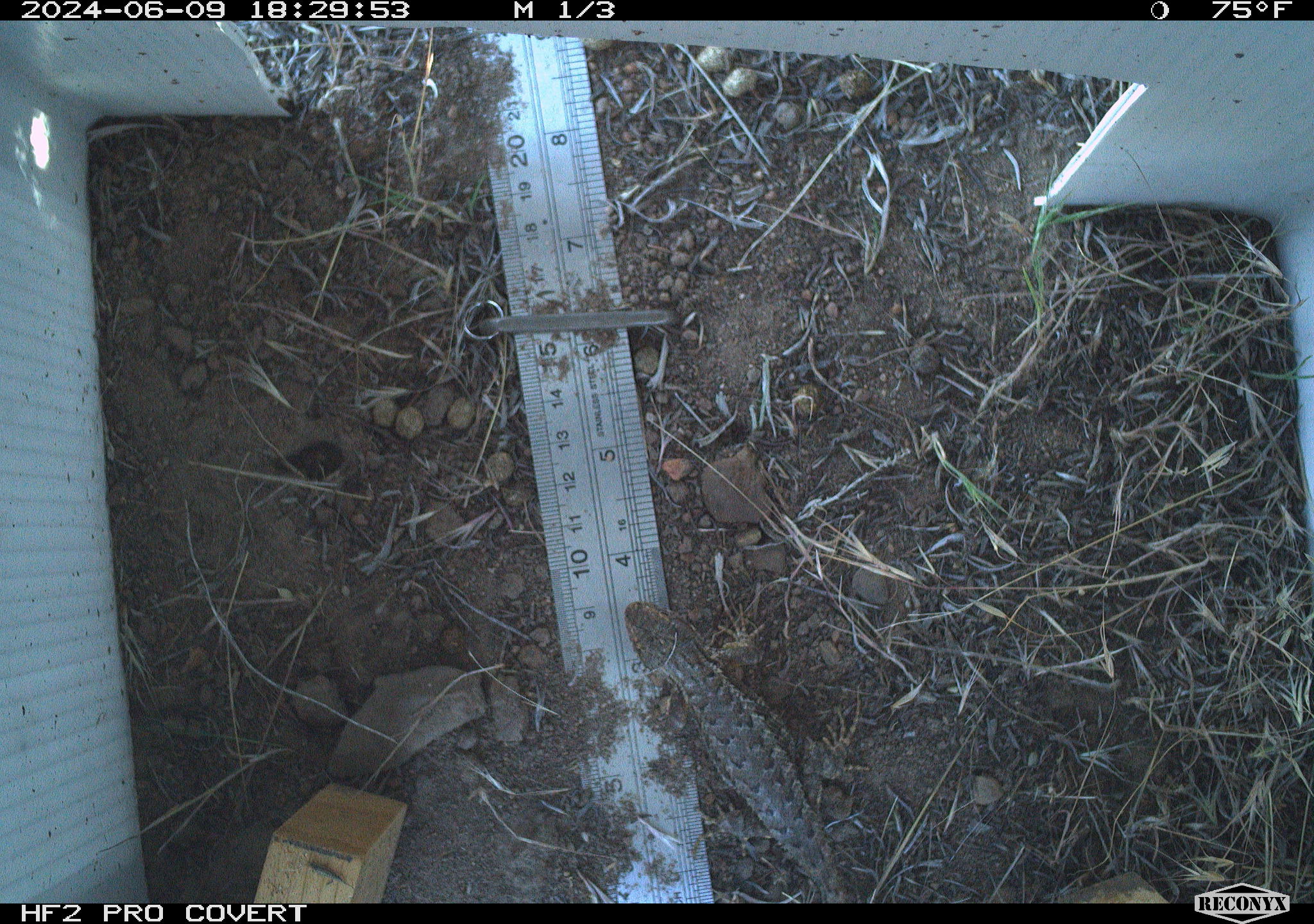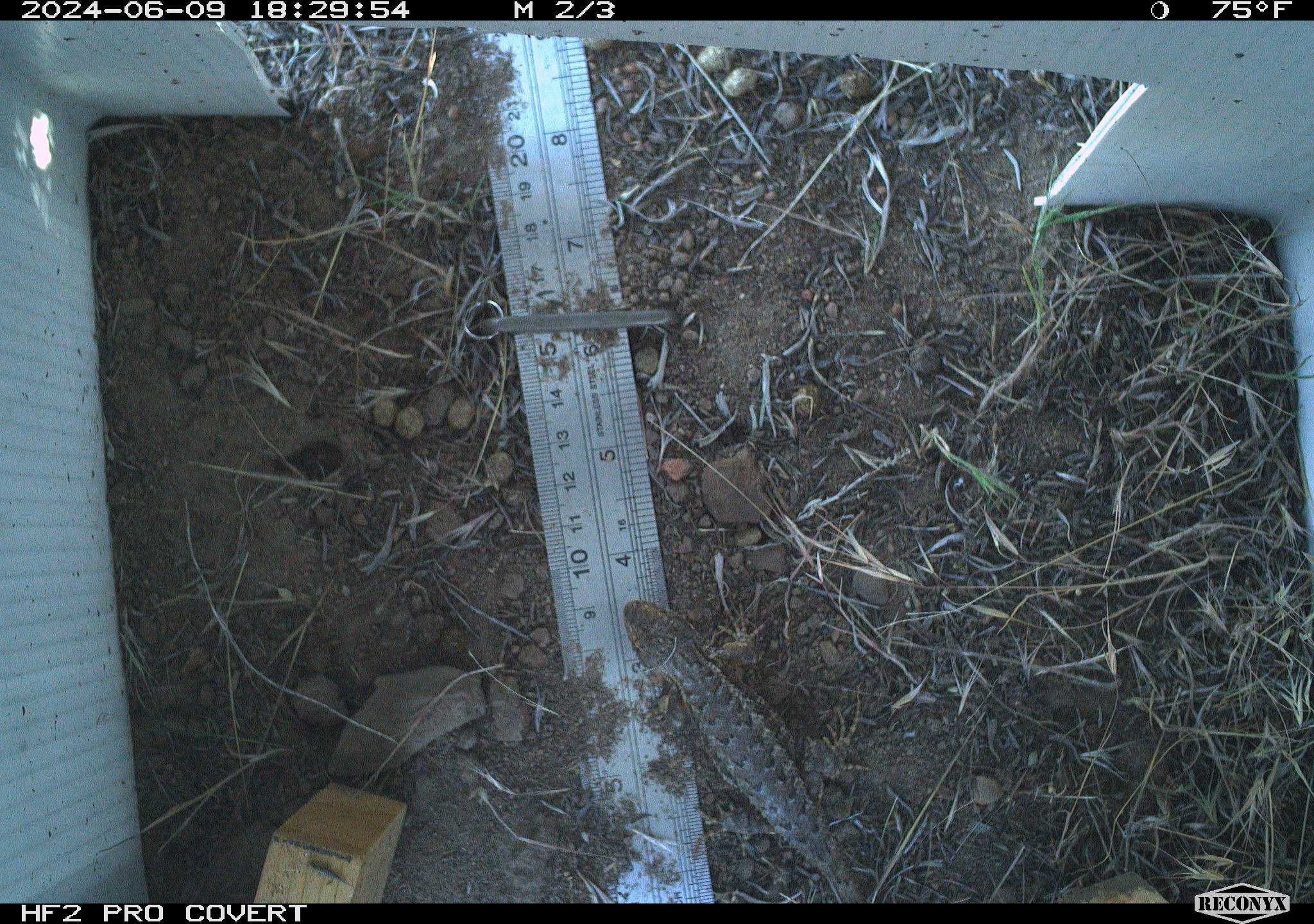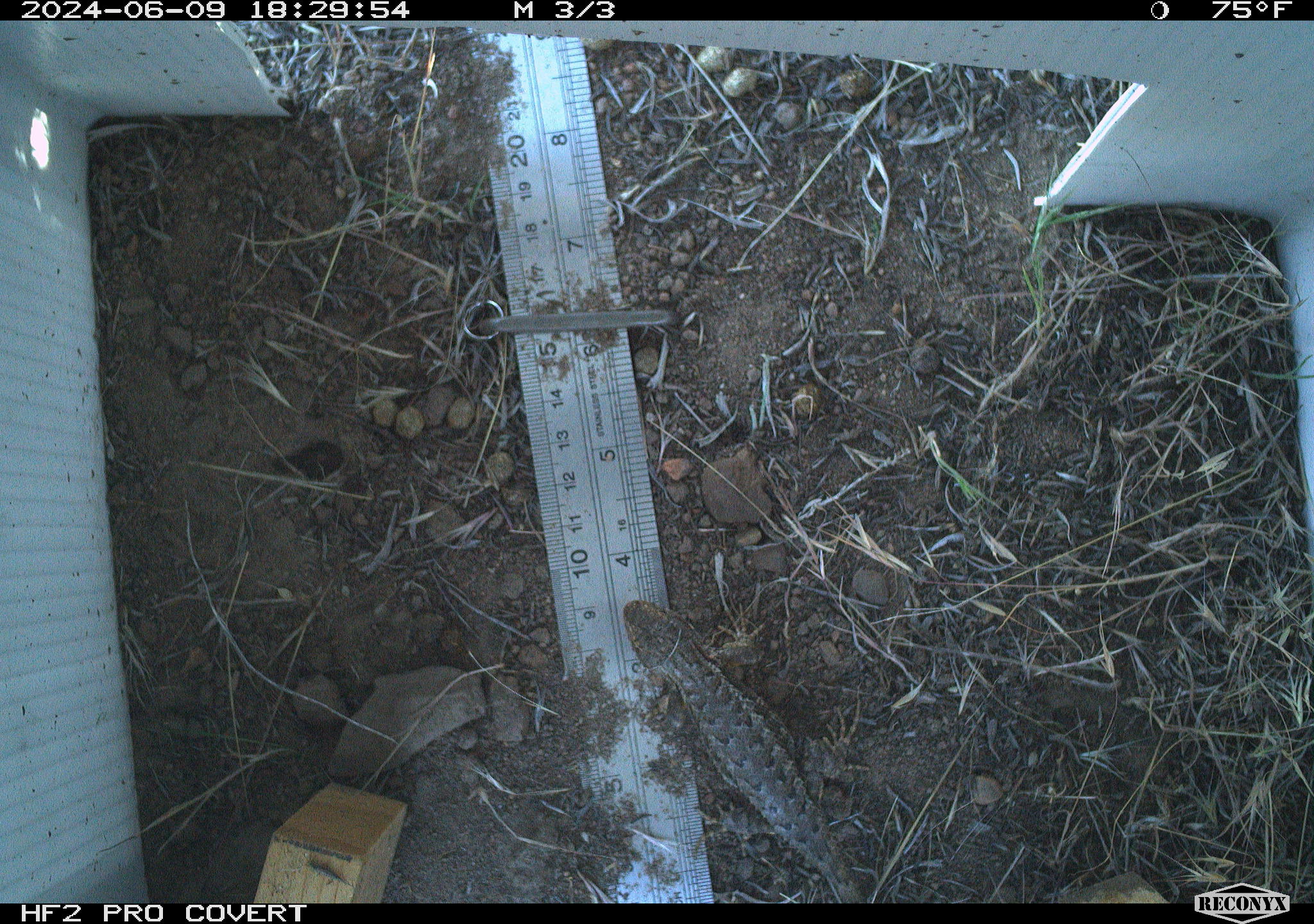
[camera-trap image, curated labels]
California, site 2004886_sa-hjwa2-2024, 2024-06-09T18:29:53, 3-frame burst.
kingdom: Animalia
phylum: Chordata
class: Reptilia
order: Squamata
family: Phrynosomatidae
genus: Sceloporus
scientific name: Sceloporus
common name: spiny lizards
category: sceloporus species